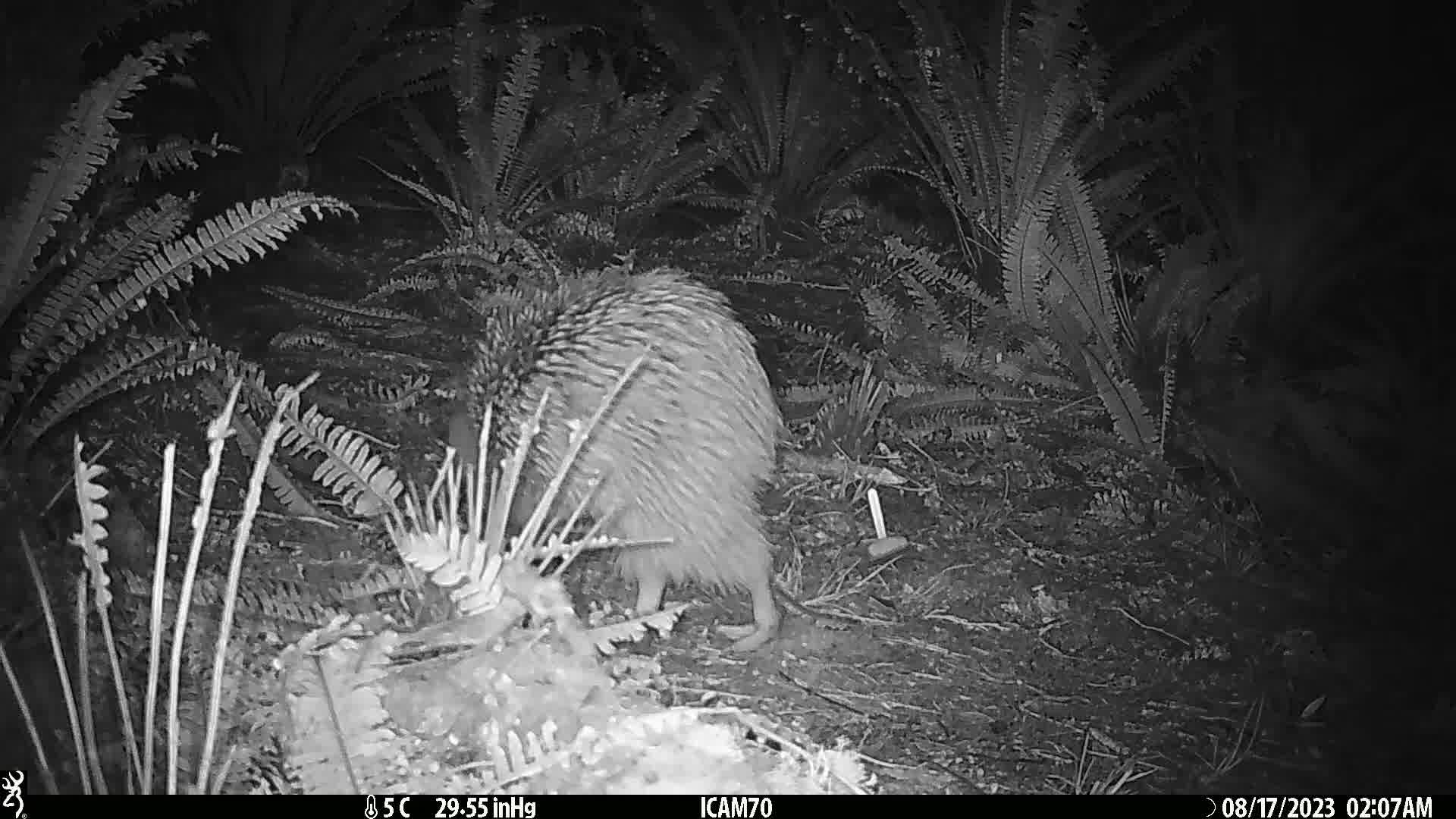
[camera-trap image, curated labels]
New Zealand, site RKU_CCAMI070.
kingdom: Animalia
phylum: Chordata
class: Aves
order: Apterygiformes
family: Apterygidae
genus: Apteryx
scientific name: Apteryx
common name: kiwi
Kiwi (Apteryx).